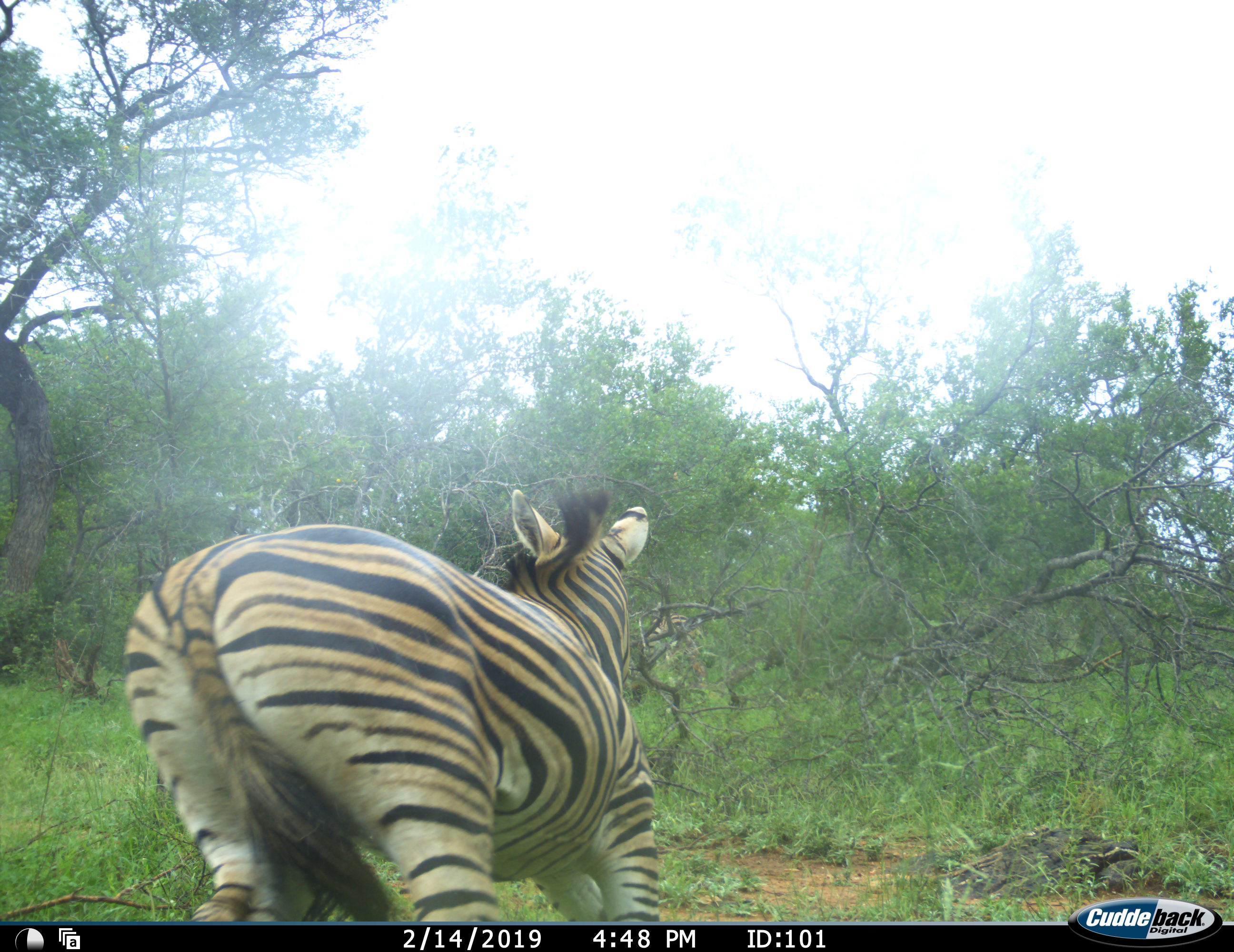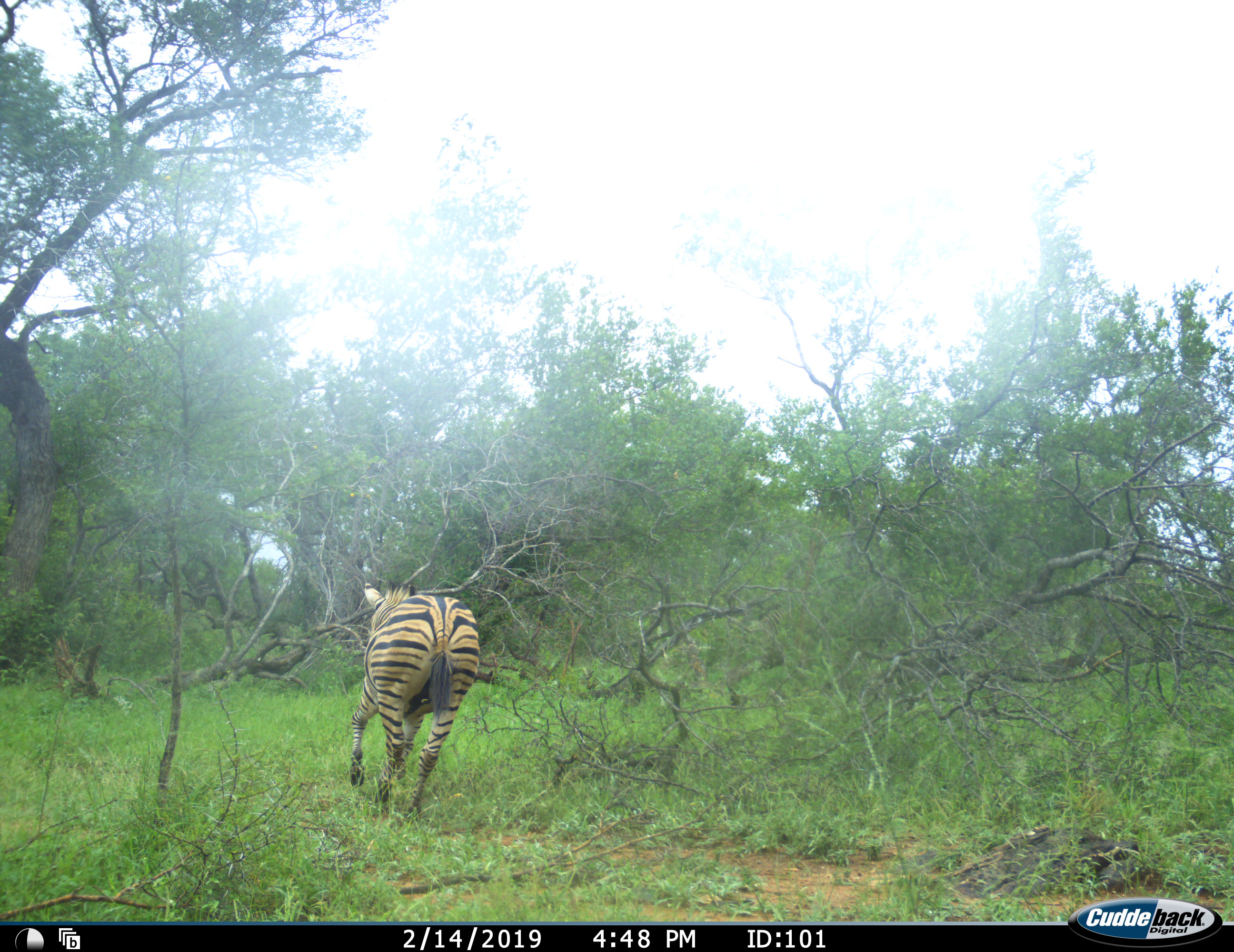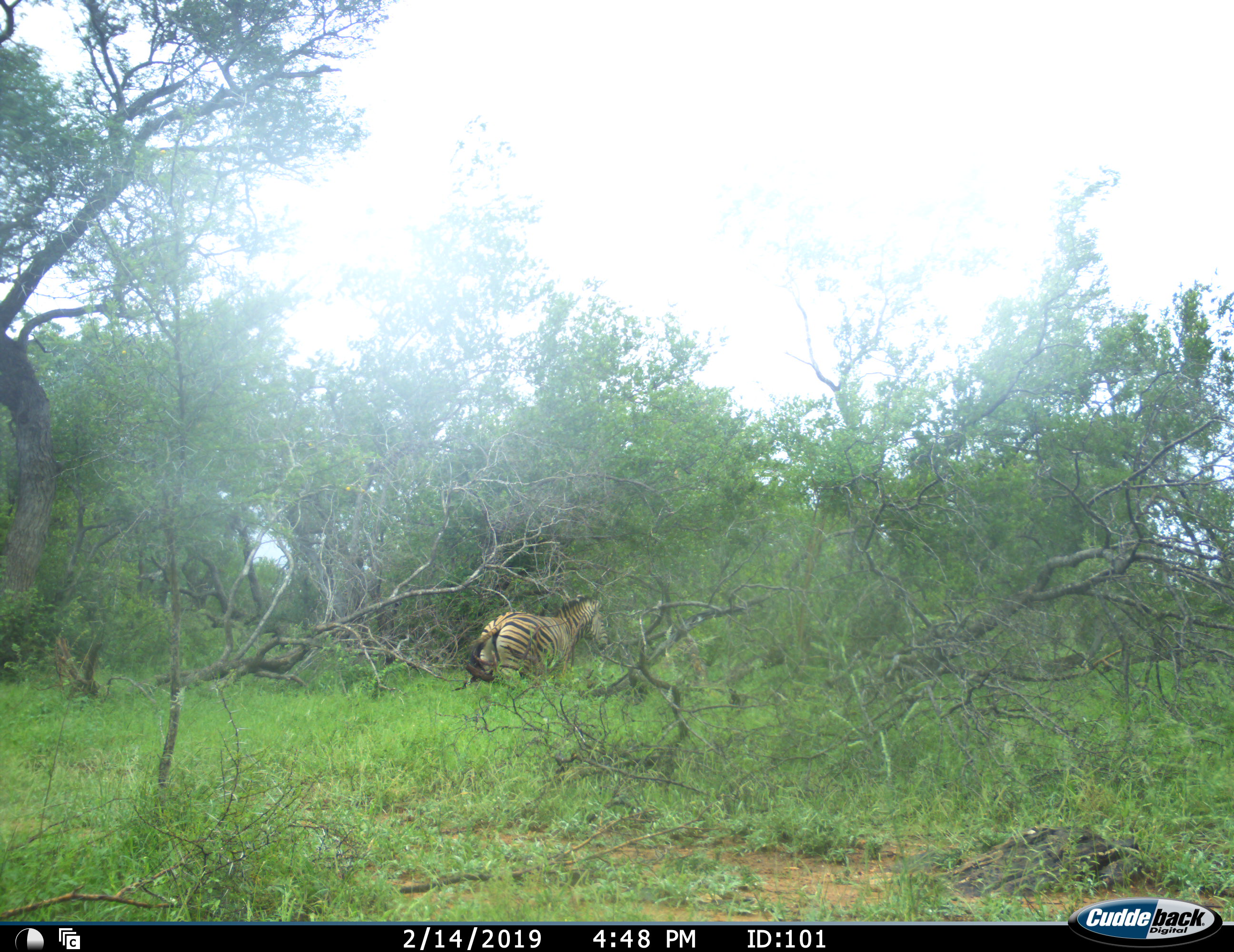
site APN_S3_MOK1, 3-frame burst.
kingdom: Animalia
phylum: Chordata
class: Mammalia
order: Perissodactyla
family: Equidae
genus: Equus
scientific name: Equus quagga burchellii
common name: burchell's zebra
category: zebraburchells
Zebraburchells (burchell's zebra) (Equus quagga burchellii), count 1. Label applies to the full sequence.